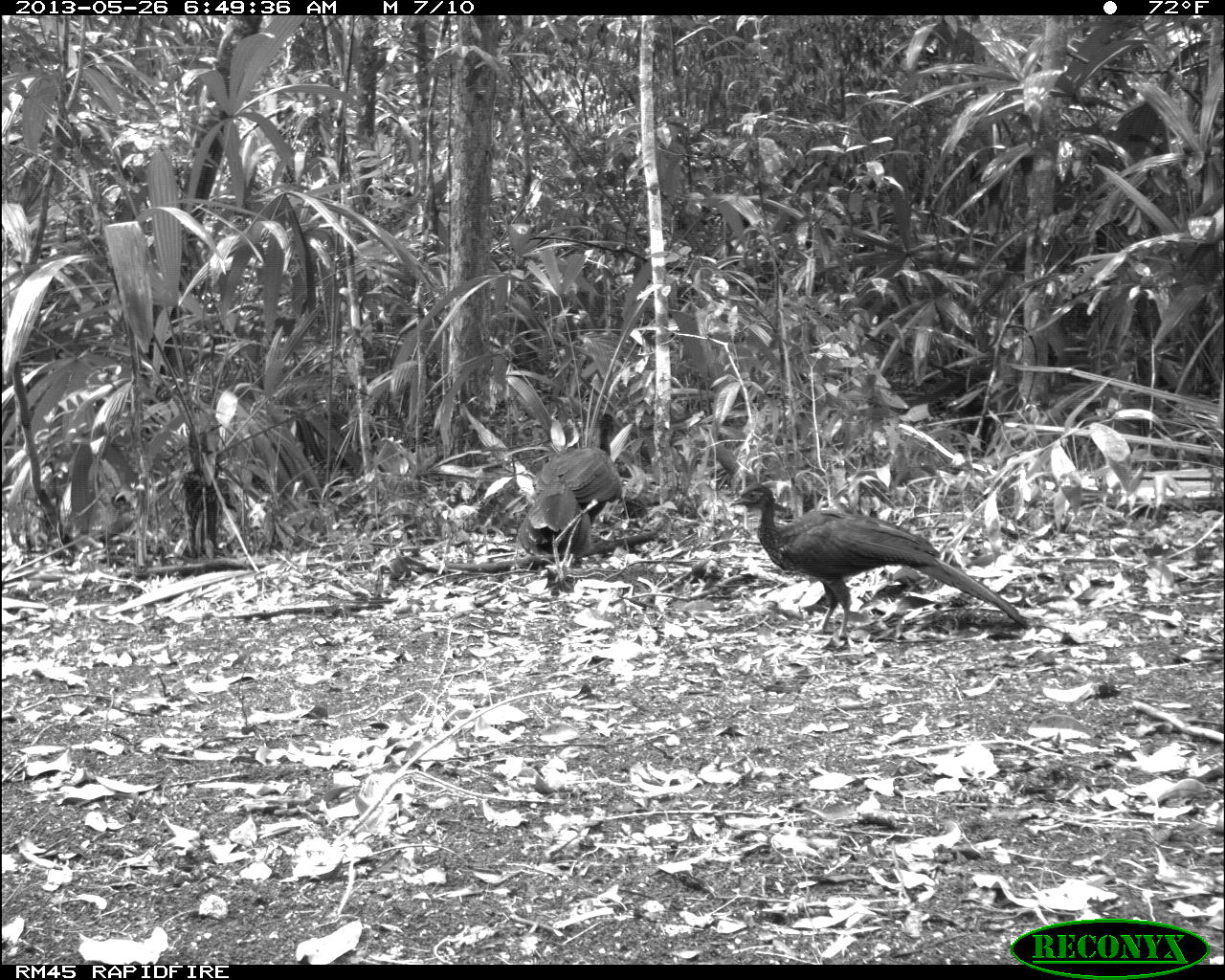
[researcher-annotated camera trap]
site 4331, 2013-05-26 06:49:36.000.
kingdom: Animalia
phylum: Chordata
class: Aves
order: Galliformes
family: Cracidae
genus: Penelope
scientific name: Penelope purpurascens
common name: crested guan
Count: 2.